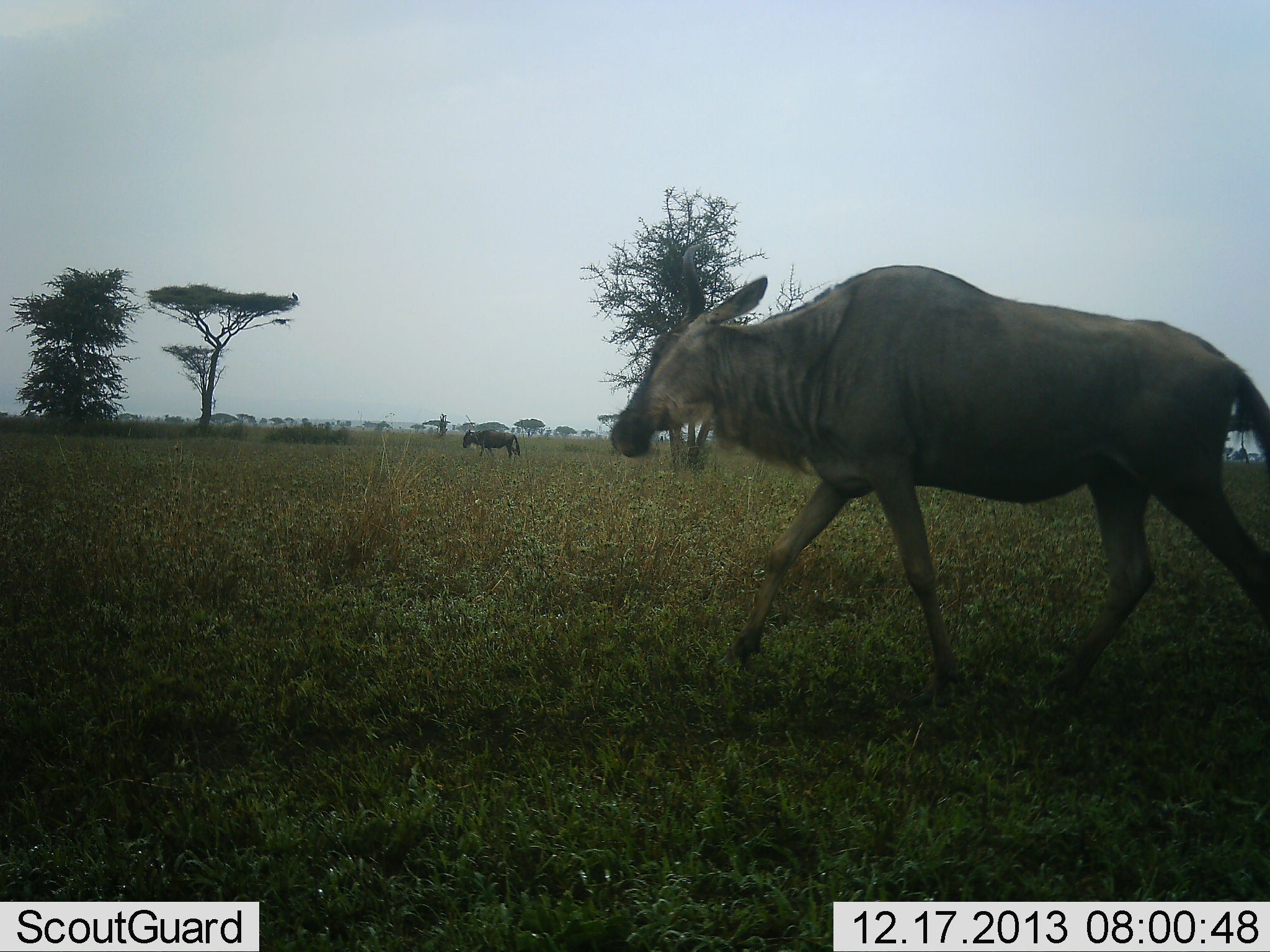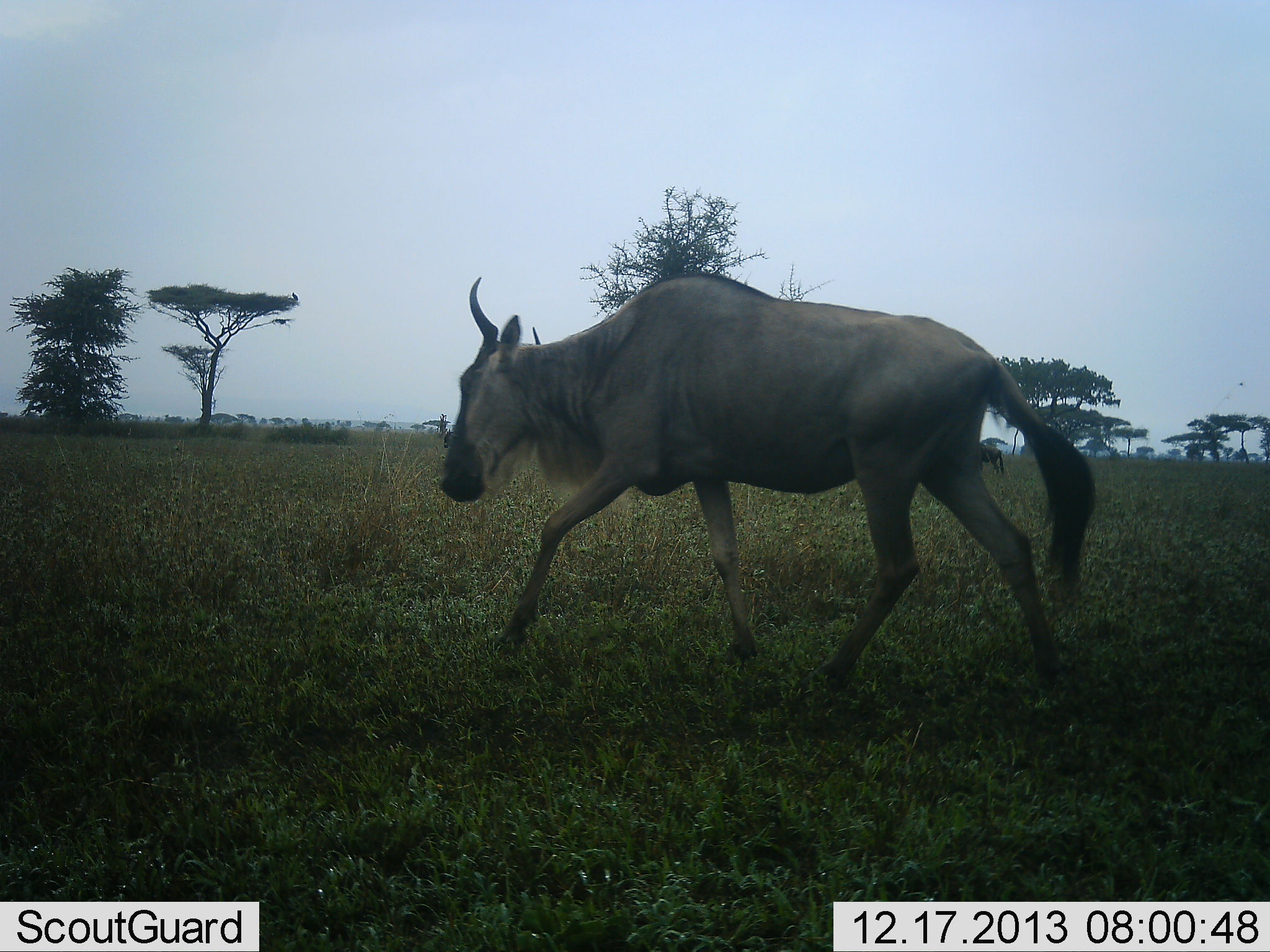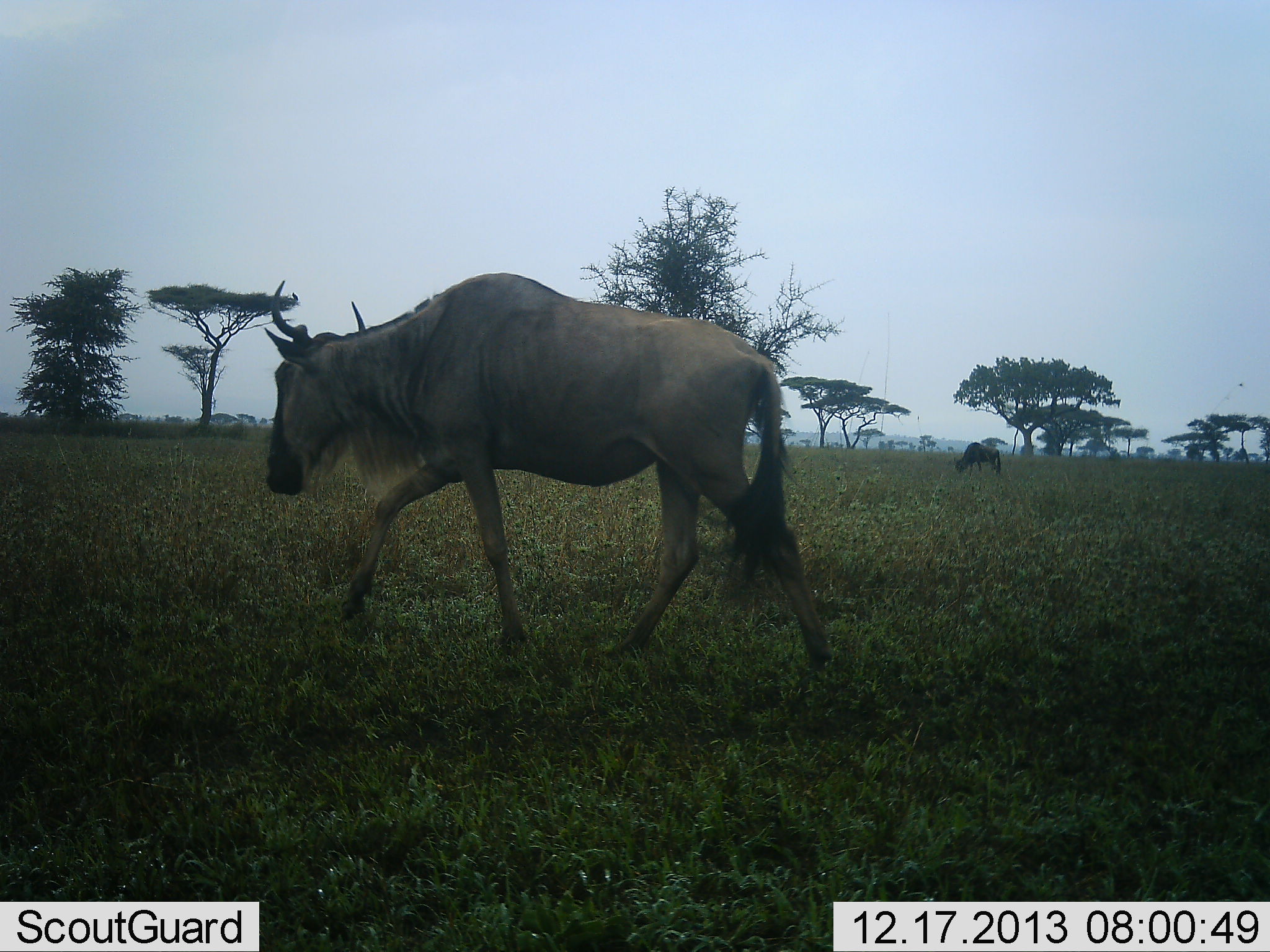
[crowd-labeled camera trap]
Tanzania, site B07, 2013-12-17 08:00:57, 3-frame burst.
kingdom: Animalia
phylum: Chordata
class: Mammalia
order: Artiodactyla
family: Bovidae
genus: Connochaetes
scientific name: Connochaetes taurinus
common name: blue wildebeest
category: wildebeest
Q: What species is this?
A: Wildebeest (blue wildebeest) (Connochaetes taurinus).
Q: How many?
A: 3.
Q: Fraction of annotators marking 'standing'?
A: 40%.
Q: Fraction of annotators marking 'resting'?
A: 0%.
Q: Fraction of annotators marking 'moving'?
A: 70%.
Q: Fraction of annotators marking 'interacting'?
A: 10%.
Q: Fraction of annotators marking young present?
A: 0%.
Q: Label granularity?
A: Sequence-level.